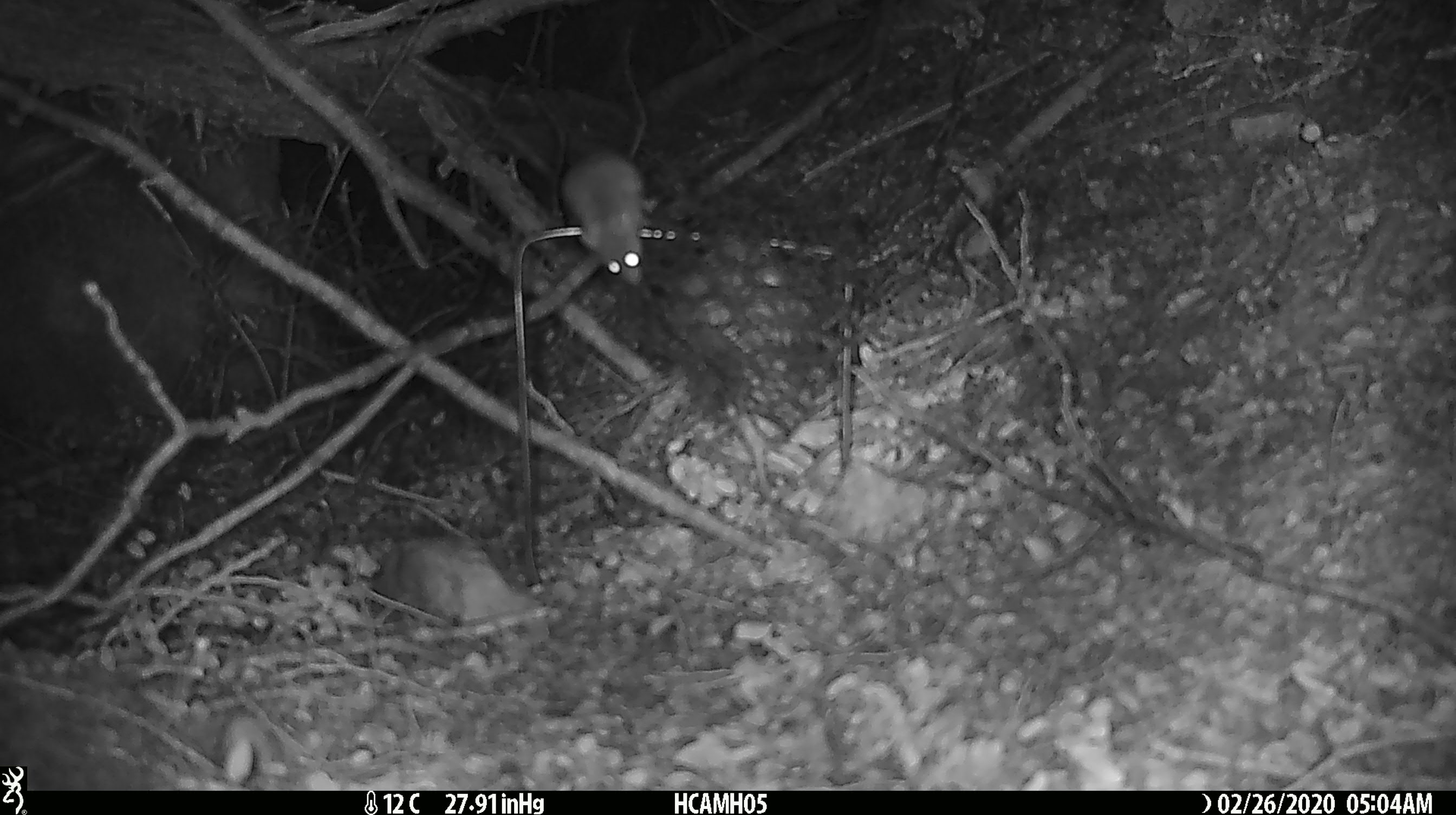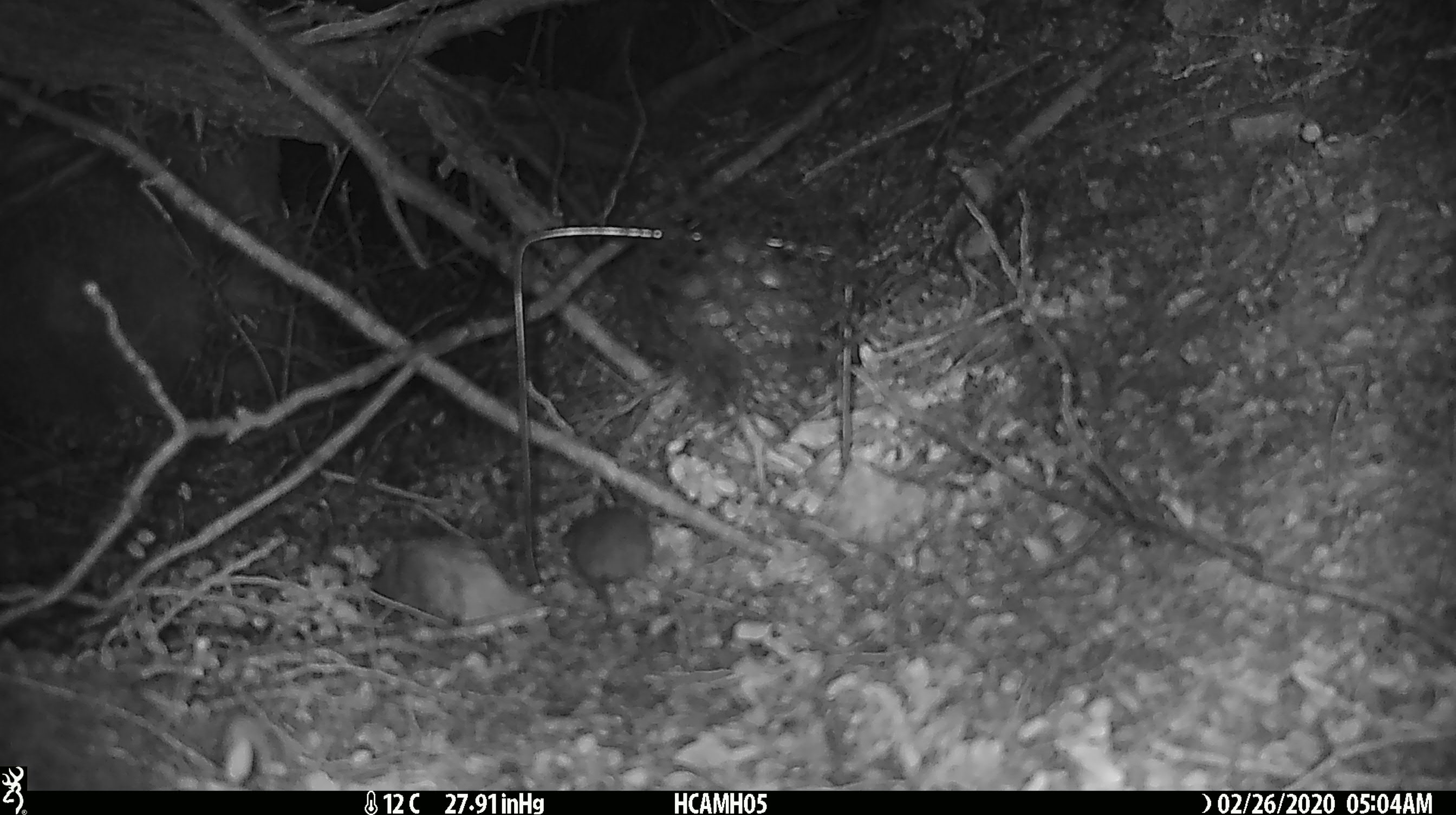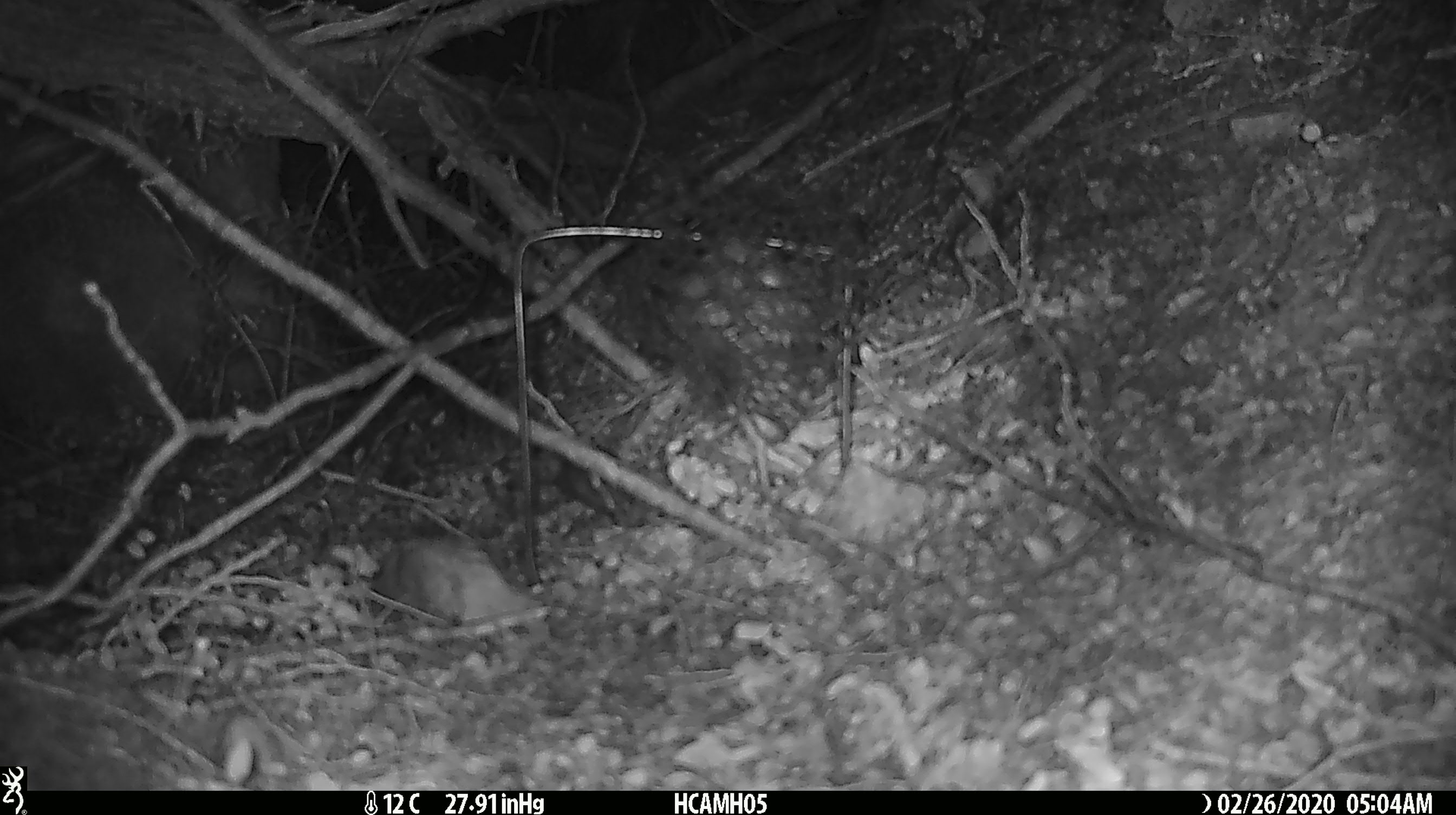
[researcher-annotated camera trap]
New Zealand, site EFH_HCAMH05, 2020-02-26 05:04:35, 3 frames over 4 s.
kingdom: Animalia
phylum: Chordata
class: Mammalia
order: Rodentia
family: Muridae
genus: Mus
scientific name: Mus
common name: mouse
Mouse (Mus).